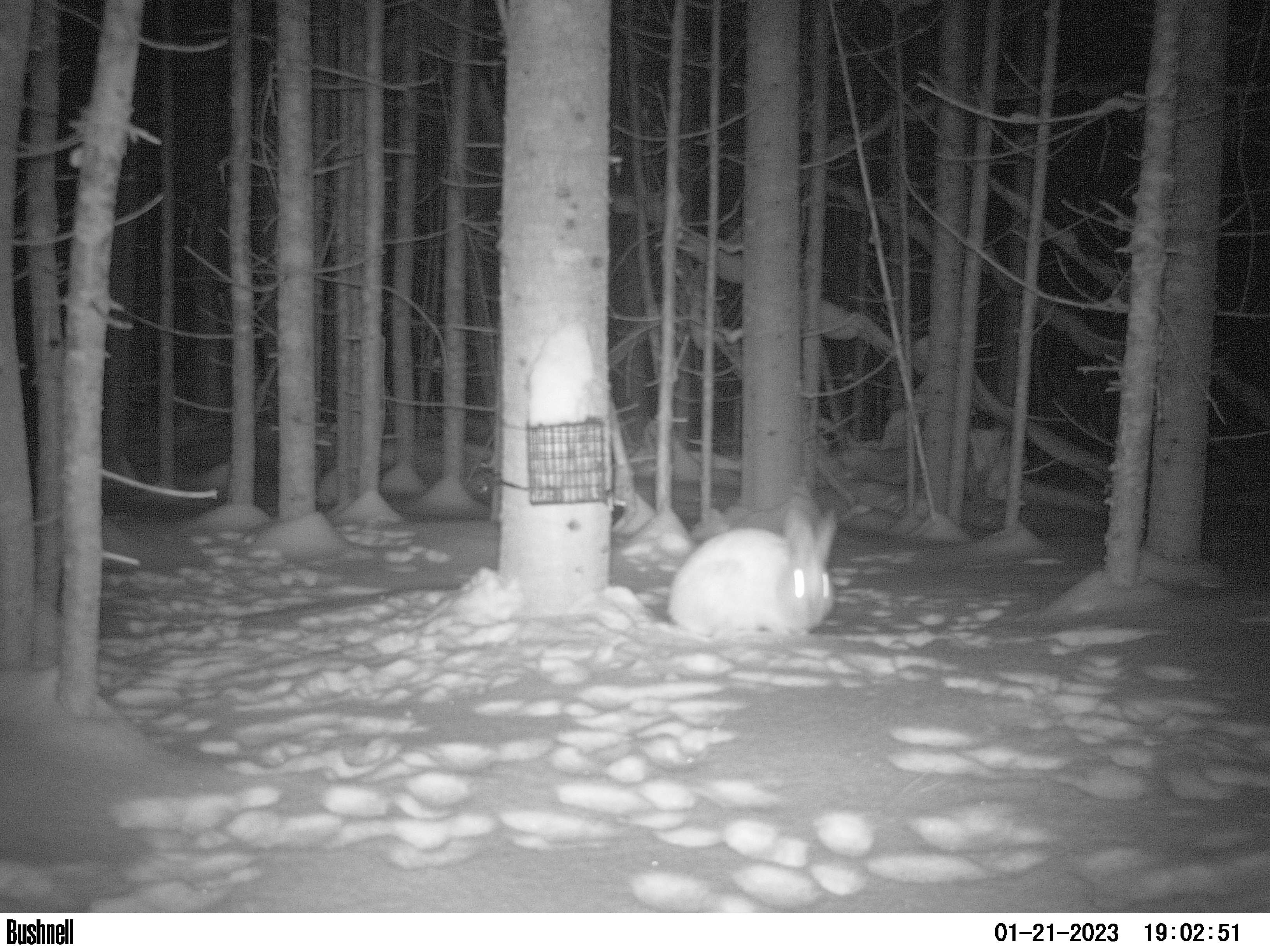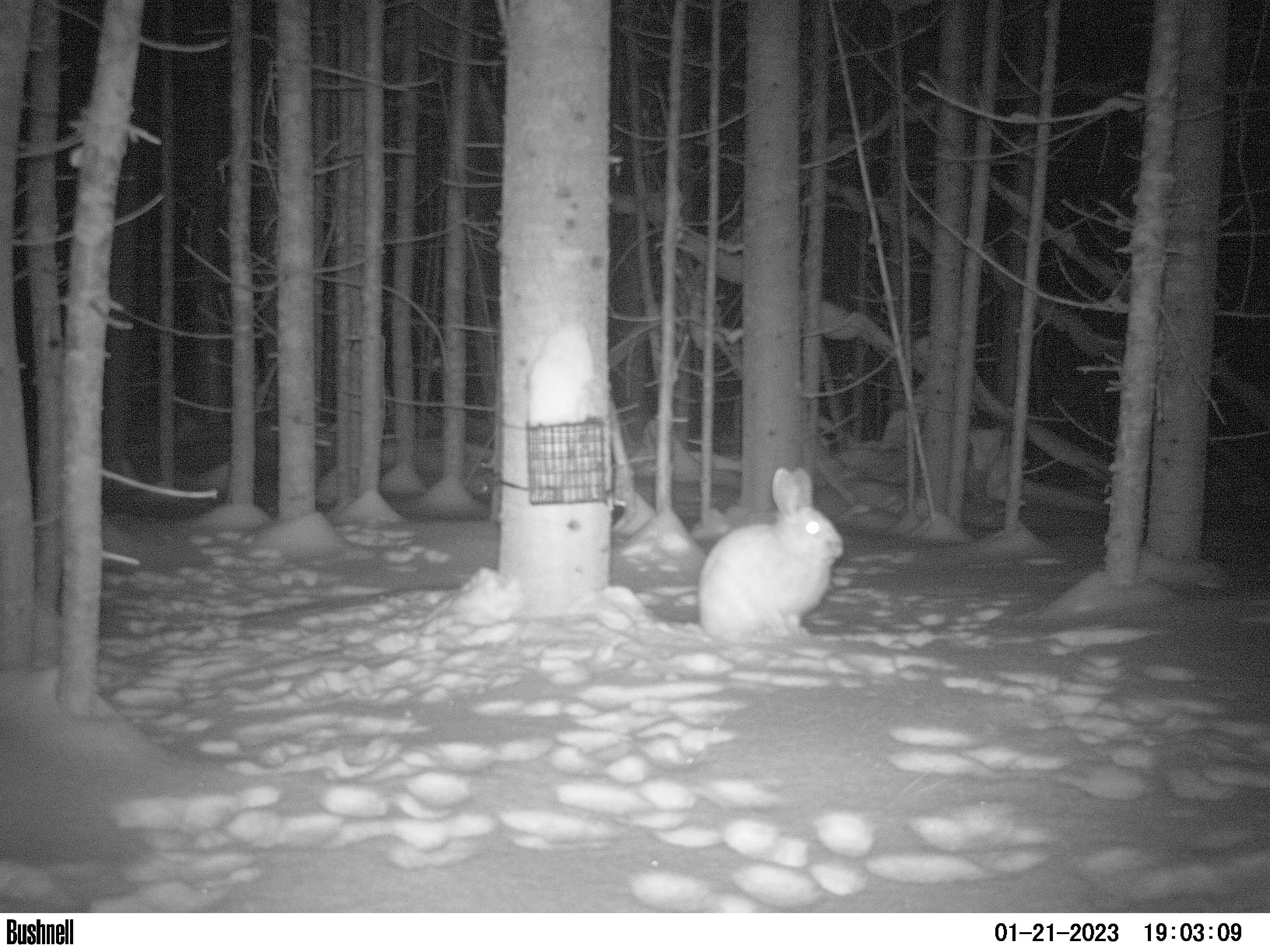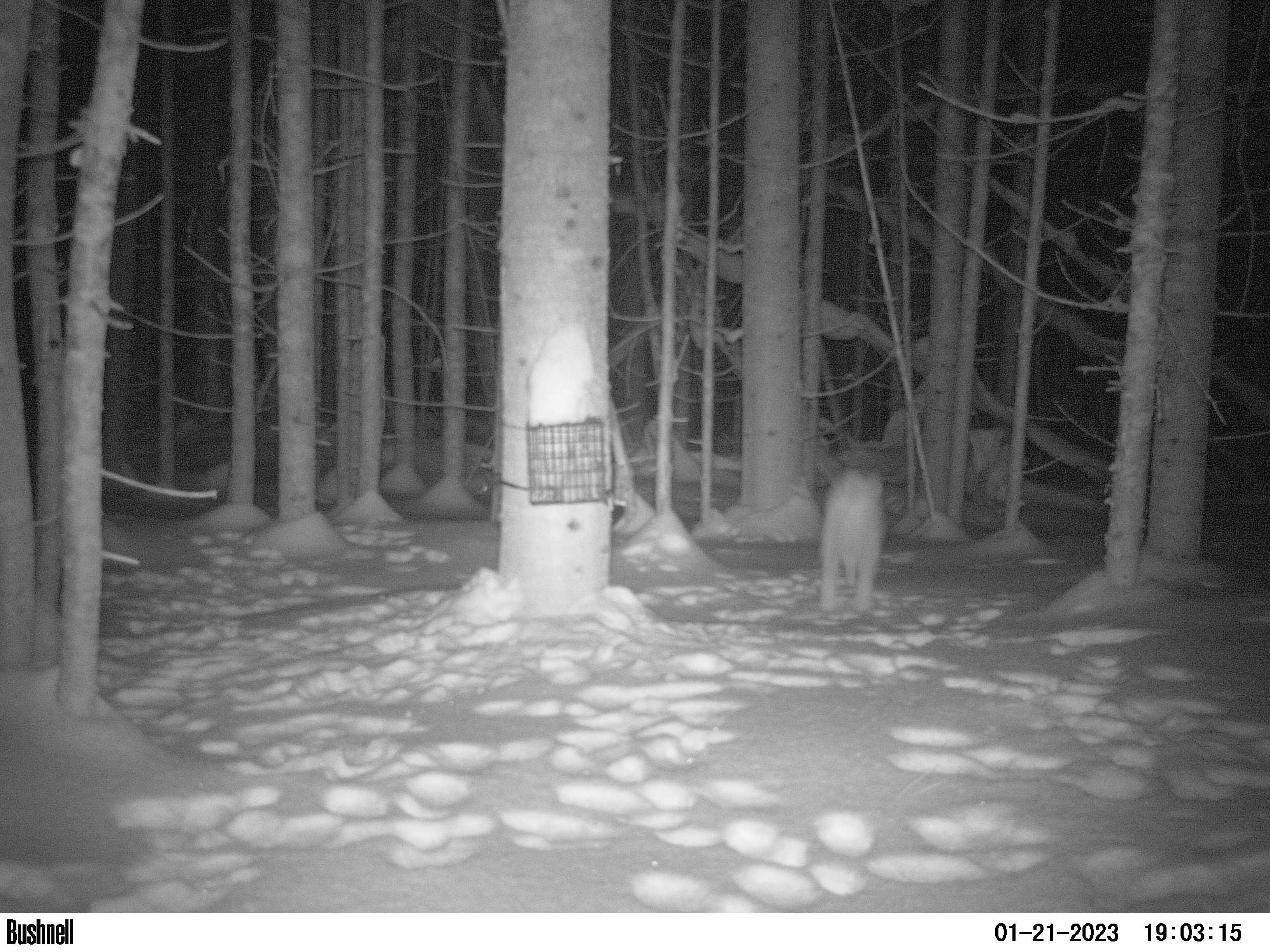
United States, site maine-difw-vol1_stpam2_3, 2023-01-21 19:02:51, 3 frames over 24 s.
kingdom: Animalia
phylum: Chordata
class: Mammalia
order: Lagomorpha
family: Leporidae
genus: Lepus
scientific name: Lepus americanus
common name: snowshoe hare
Snowshoe hare (Lepus americanus).